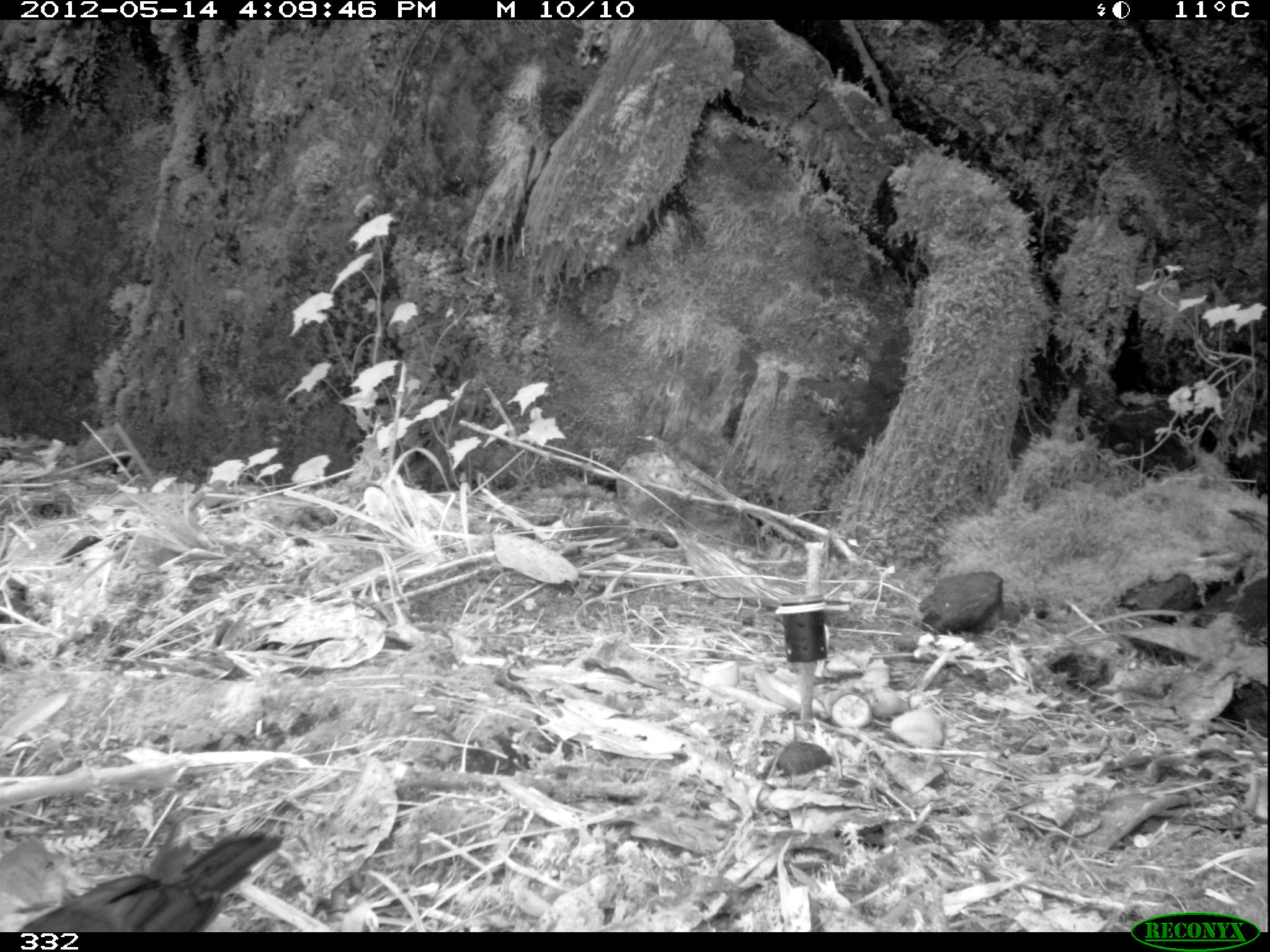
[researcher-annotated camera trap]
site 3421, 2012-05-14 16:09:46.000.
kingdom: Animalia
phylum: Chordata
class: Aves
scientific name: Aves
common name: bird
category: unknown bird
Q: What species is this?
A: Unknown bird (bird) (Aves).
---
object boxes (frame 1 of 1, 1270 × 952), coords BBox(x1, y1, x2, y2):
unknown bird: BBox(22, 832, 281, 930)